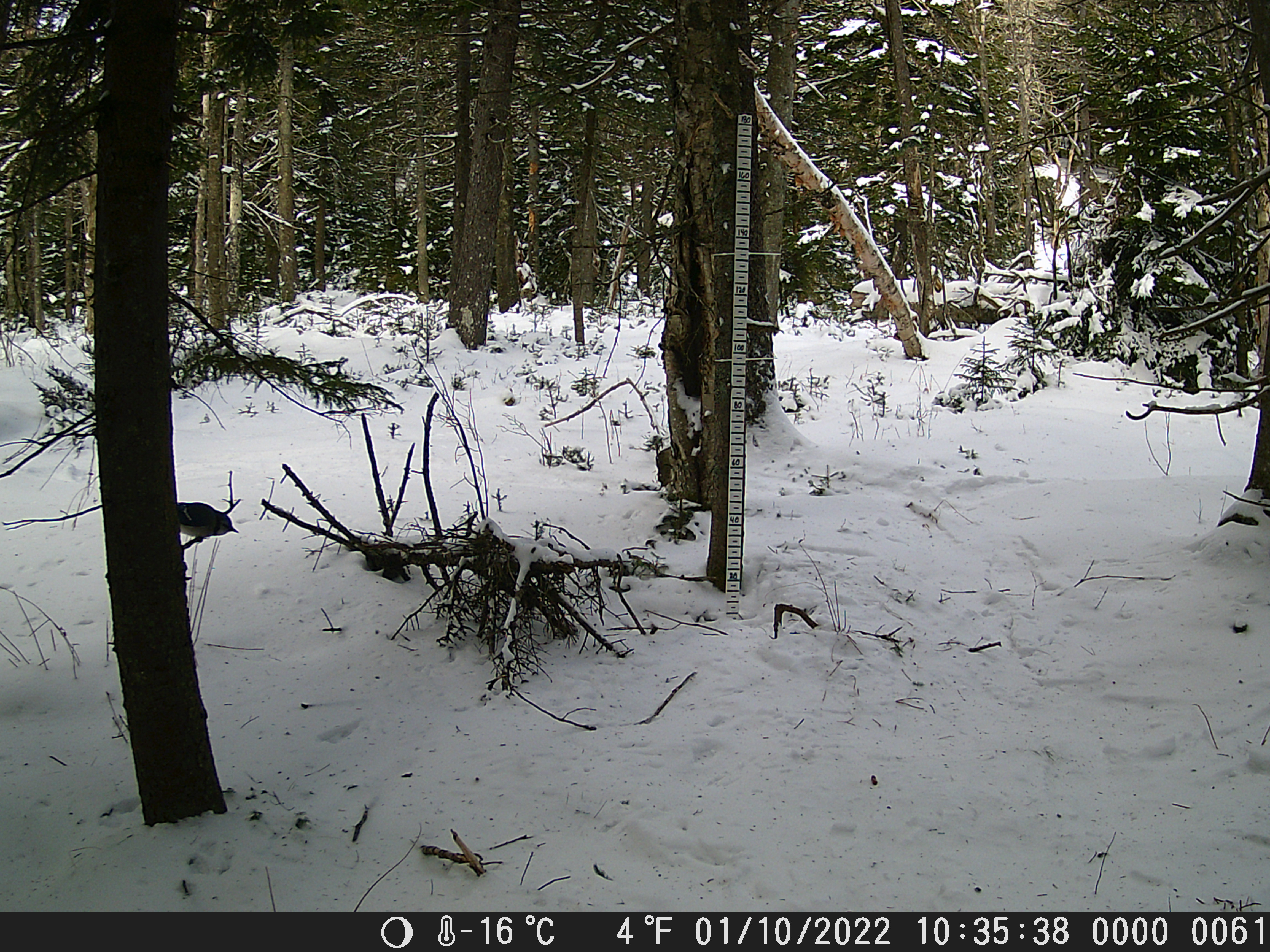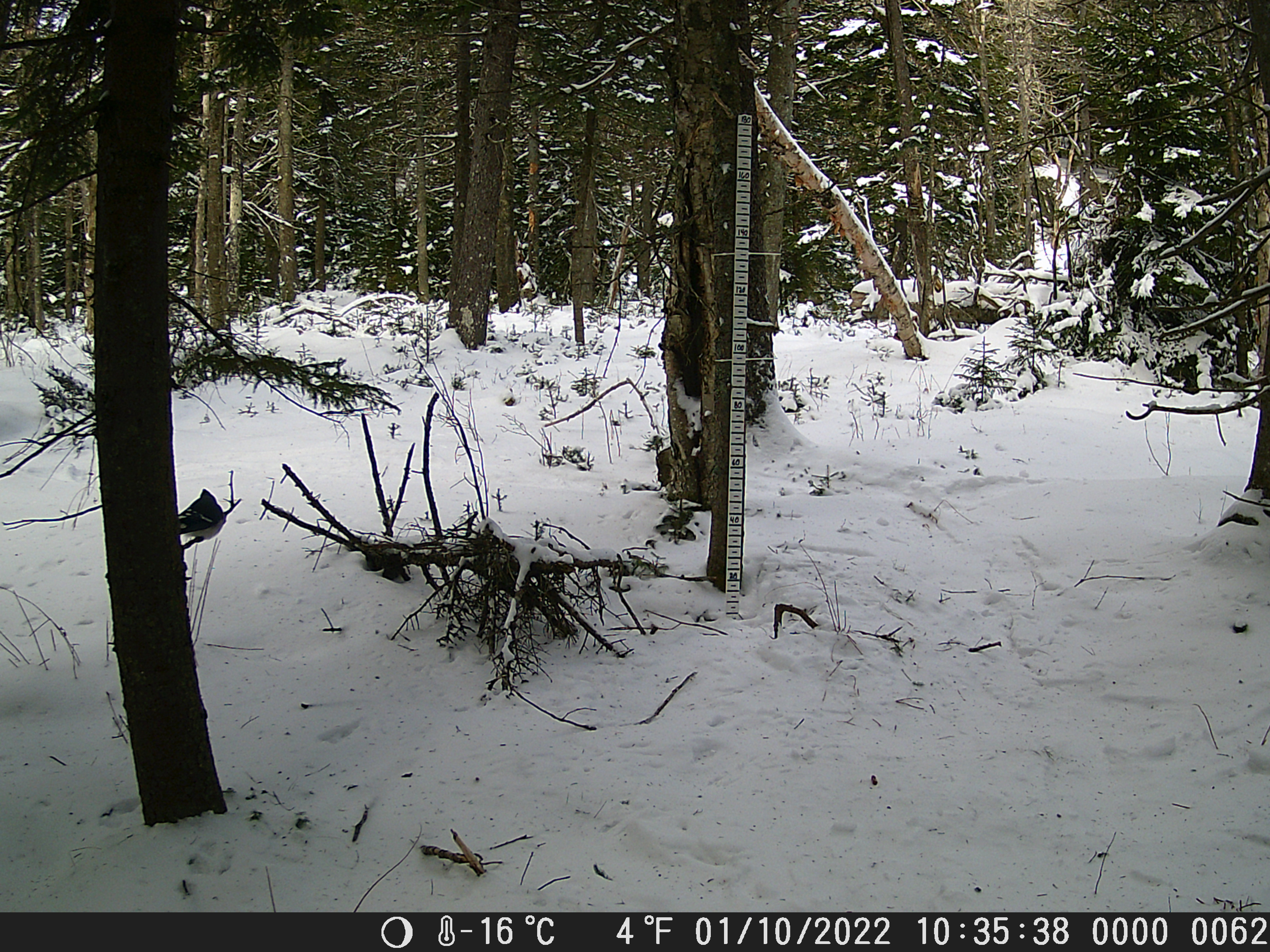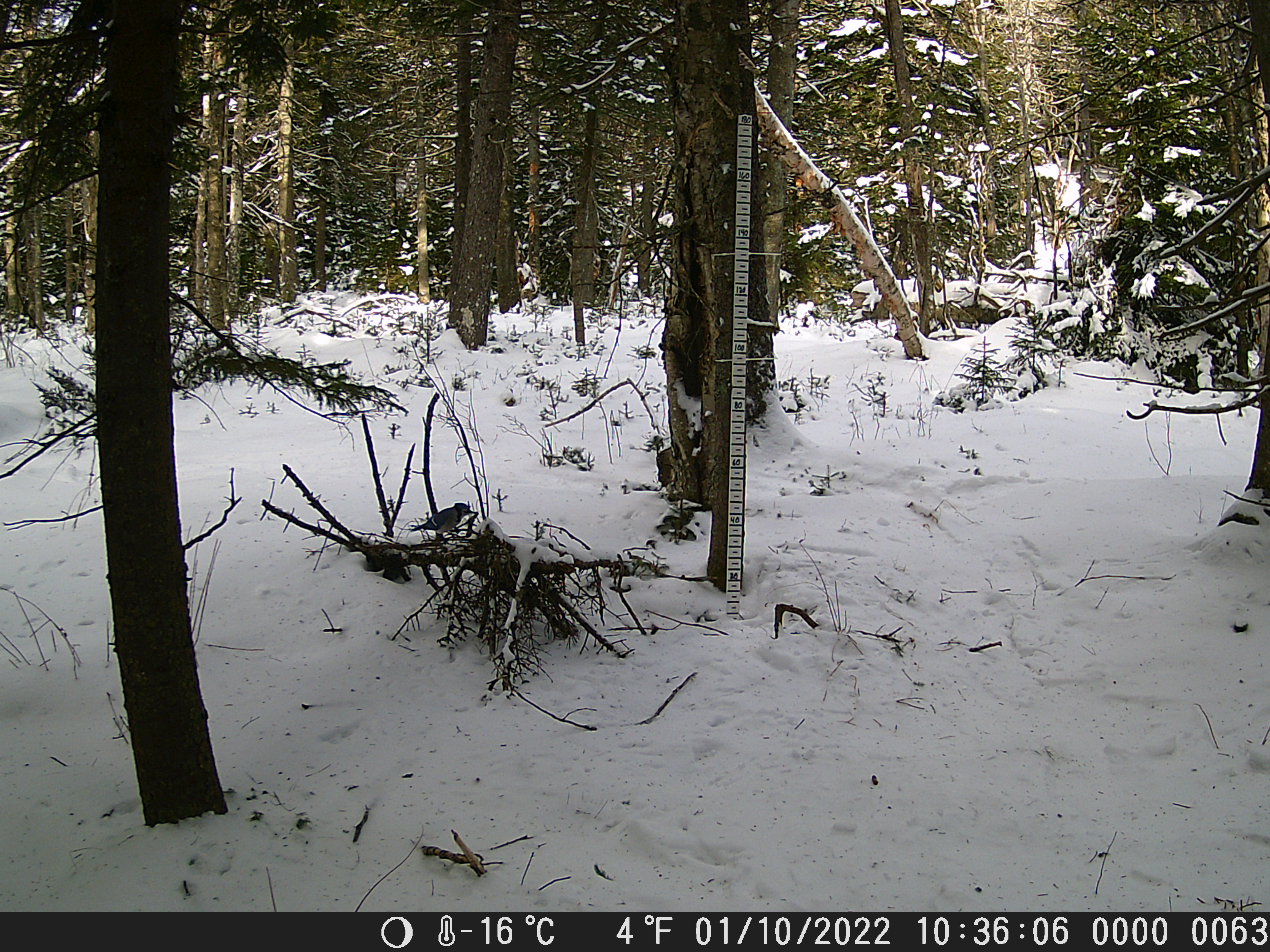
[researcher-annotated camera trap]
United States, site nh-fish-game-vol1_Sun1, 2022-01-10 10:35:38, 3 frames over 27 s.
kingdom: Animalia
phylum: Chordata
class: Aves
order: Passeriformes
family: Corvidae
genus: Cyanocitta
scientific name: Cyanocitta cristata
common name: blue jay